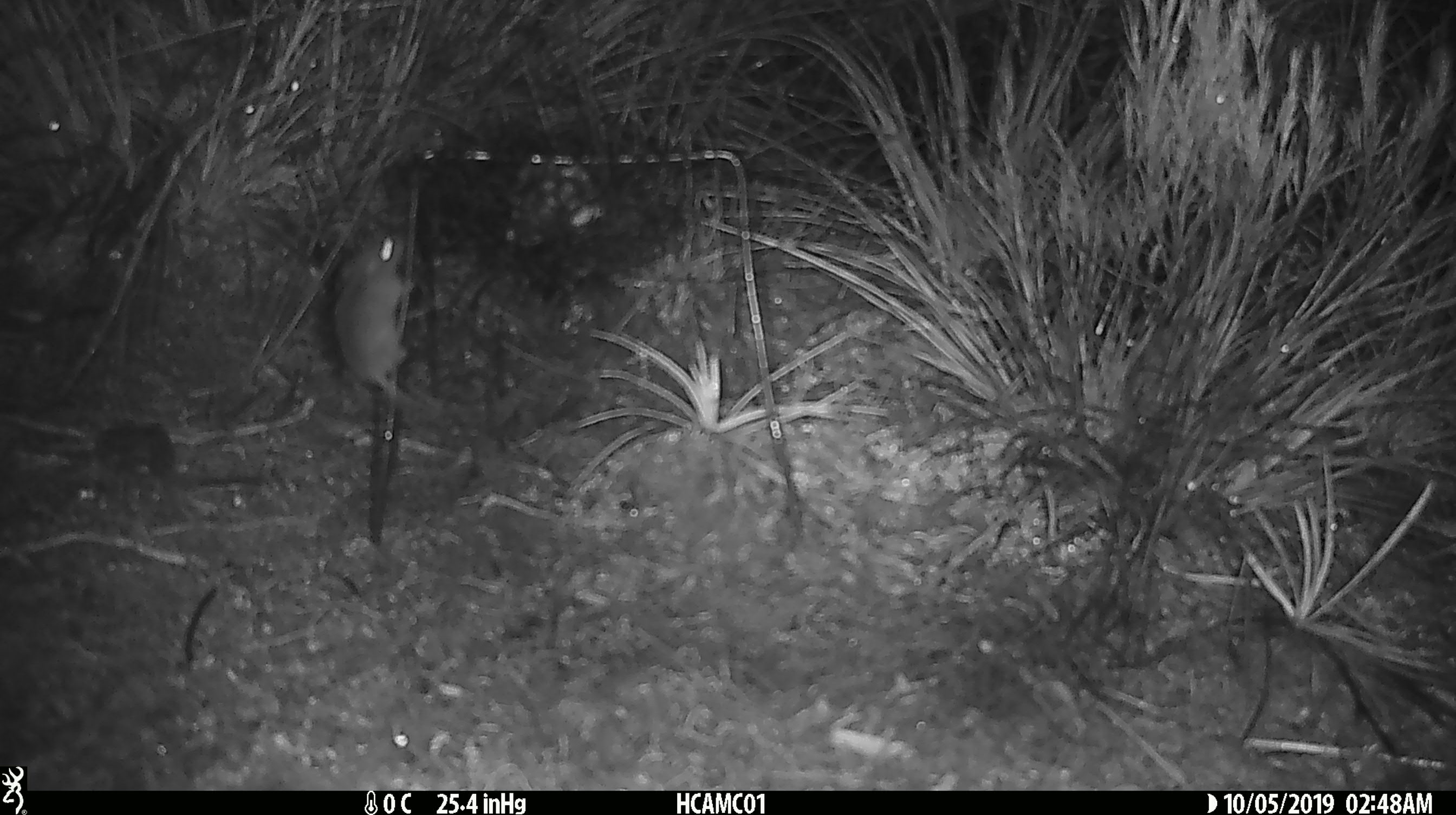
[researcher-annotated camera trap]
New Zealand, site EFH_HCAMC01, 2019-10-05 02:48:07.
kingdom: Animalia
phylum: Chordata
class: Mammalia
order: Rodentia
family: Muridae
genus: Mus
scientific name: Mus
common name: mouse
Mouse (Mus).